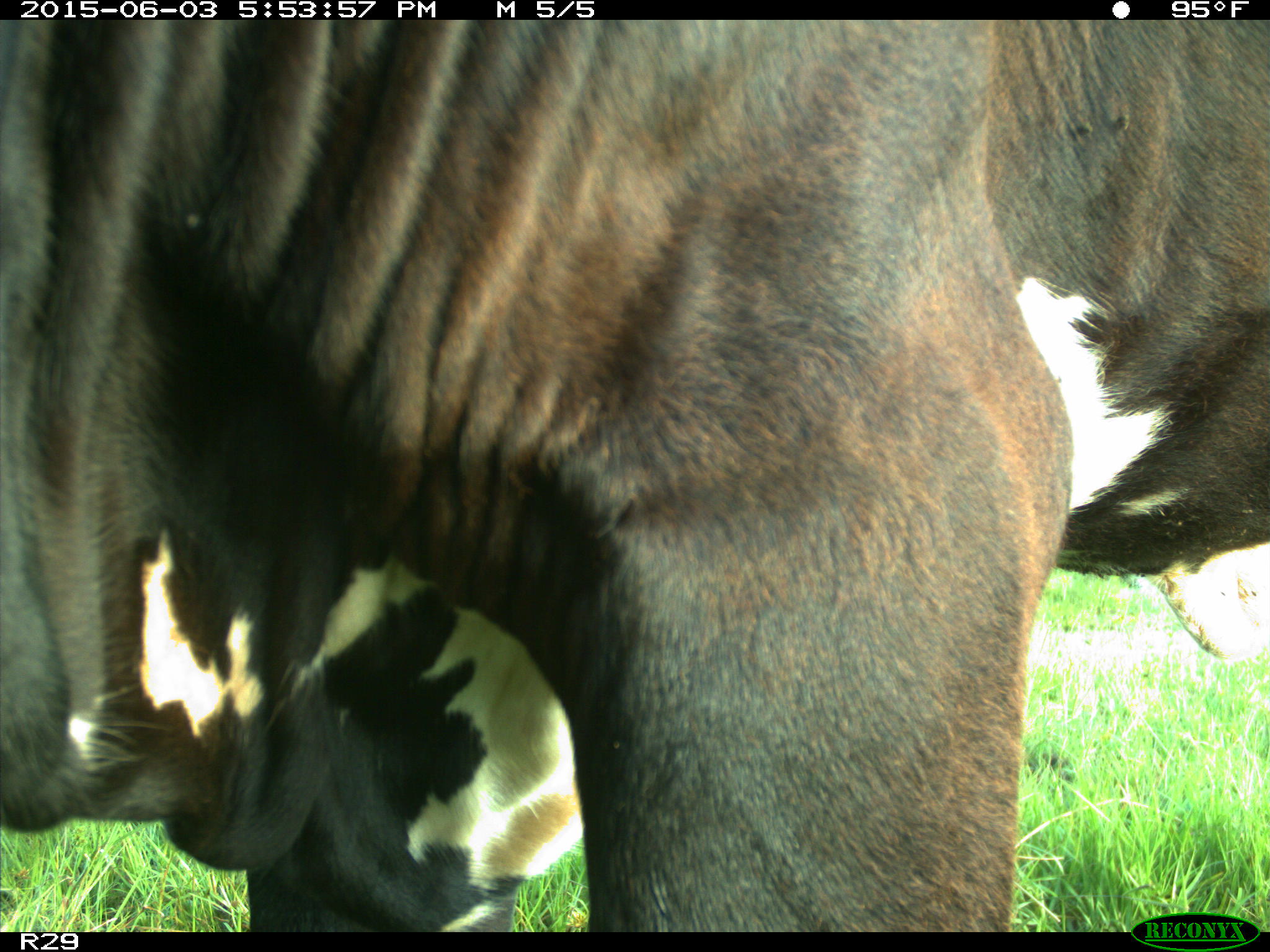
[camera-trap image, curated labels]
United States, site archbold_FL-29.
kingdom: Animalia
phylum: Chordata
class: Mammalia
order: Artiodactyla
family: Bovidae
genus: Bos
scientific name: Bos taurus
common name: domestic cow